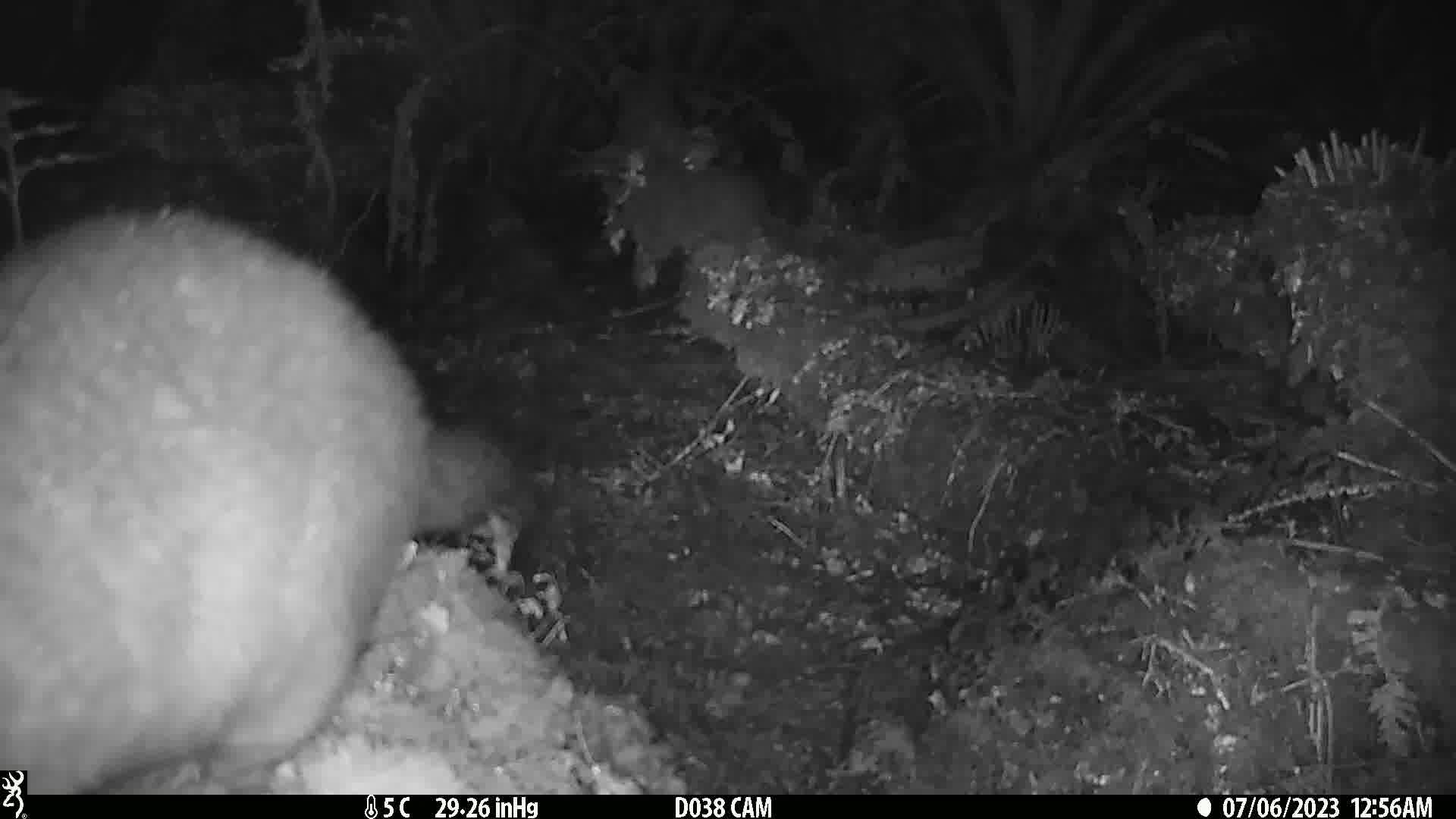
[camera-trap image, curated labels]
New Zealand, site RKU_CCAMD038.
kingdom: Animalia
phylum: Chordata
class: Mammalia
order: Diprotodontia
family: Phalangeridae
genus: Trichosurus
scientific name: Trichosurus vulpecula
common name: common brushtail possum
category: possum